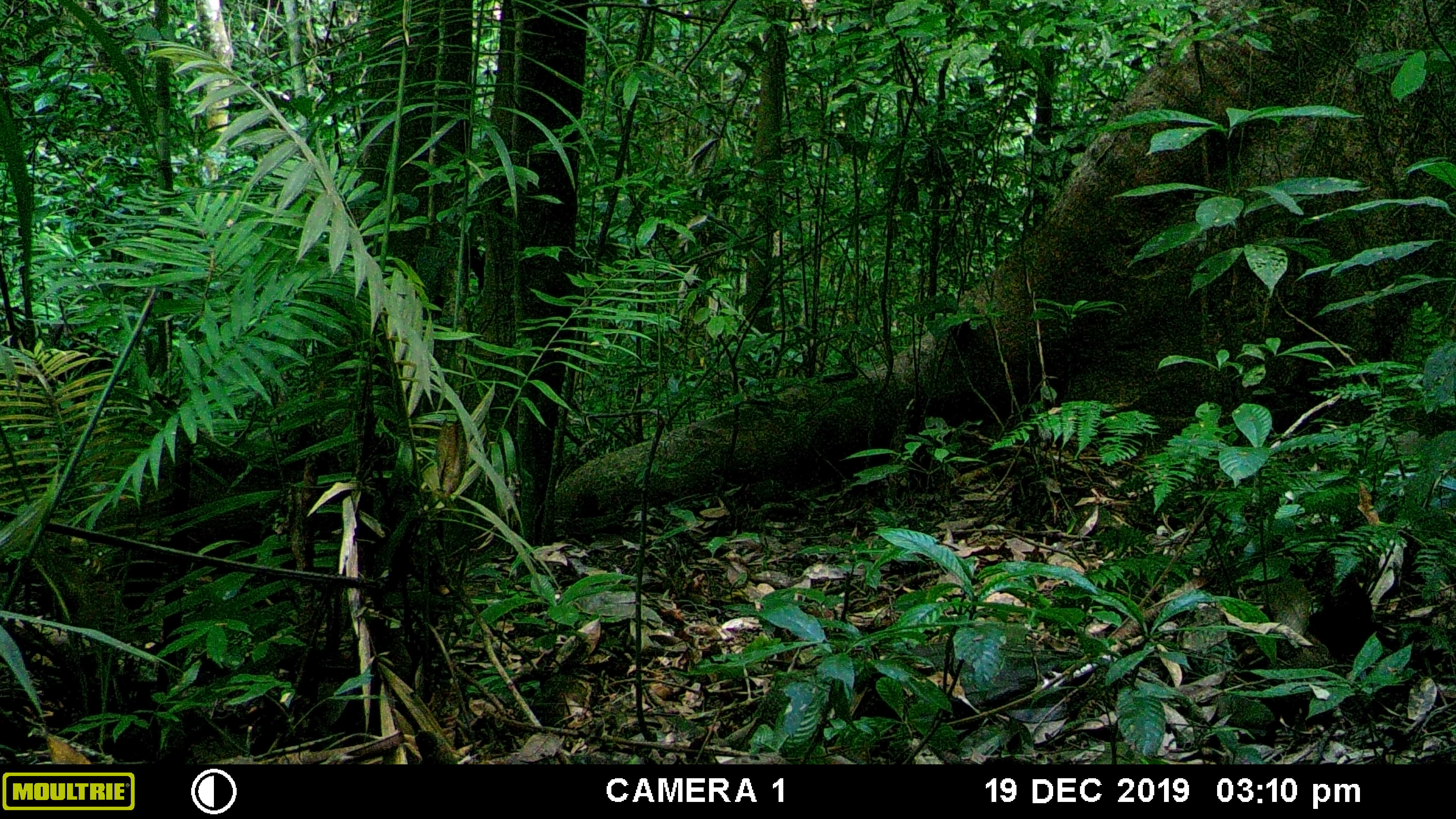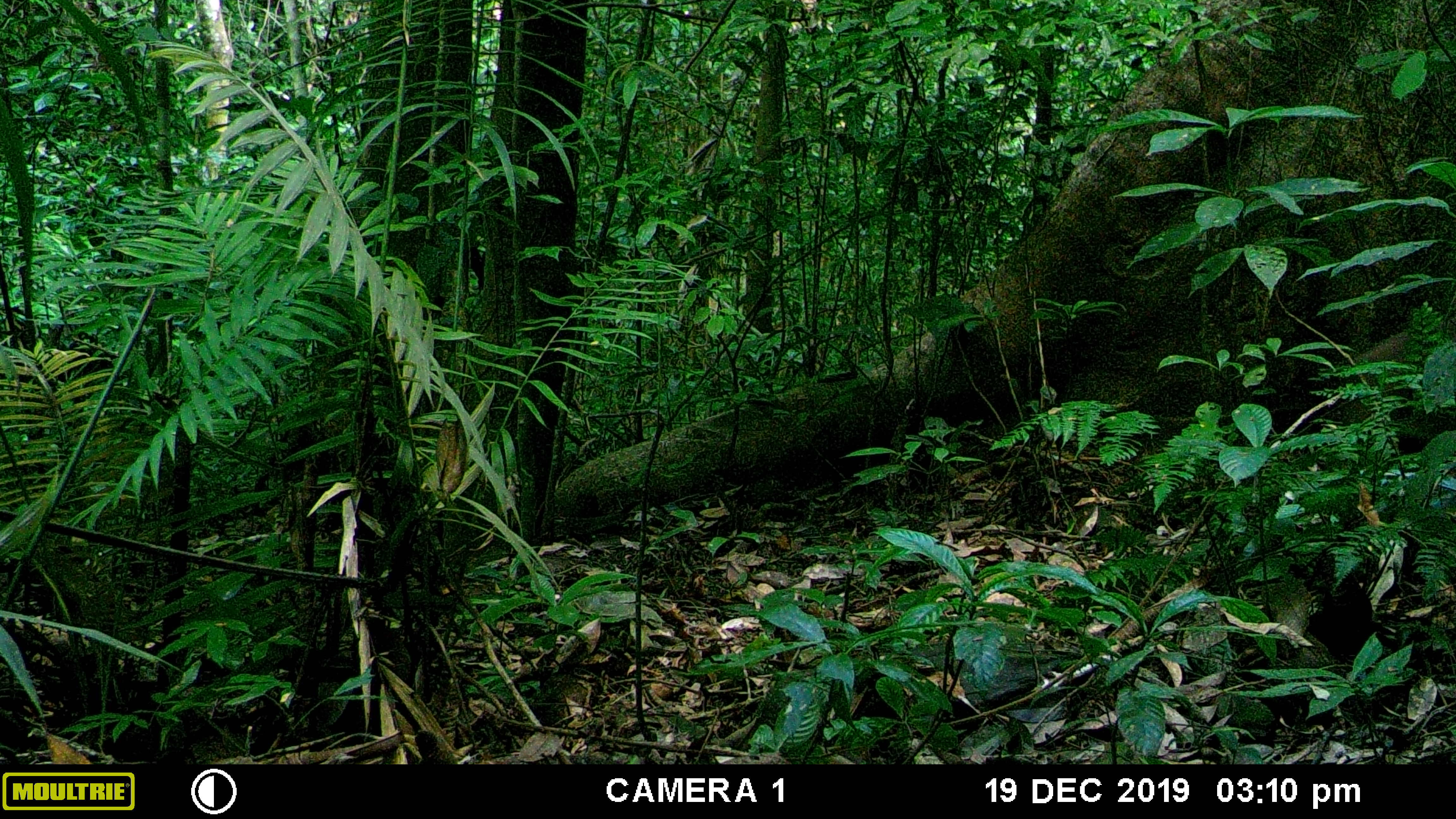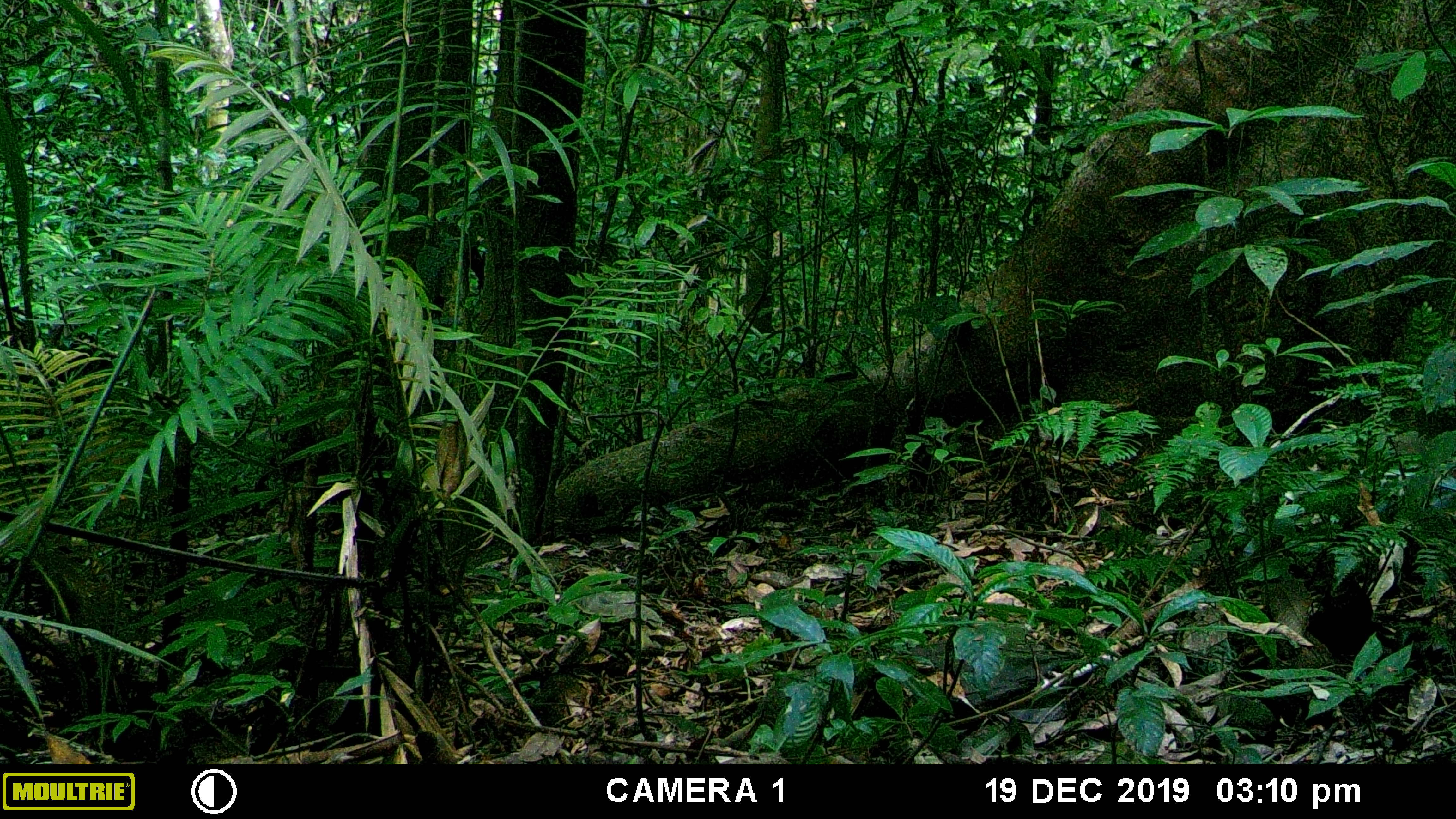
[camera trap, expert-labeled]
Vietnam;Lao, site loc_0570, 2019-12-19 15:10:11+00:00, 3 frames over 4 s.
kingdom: Animalia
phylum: Chordata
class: Mammalia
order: Artiodactyla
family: Suidae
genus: Sus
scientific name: Sus scrofa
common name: eurasian wild pig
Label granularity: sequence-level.